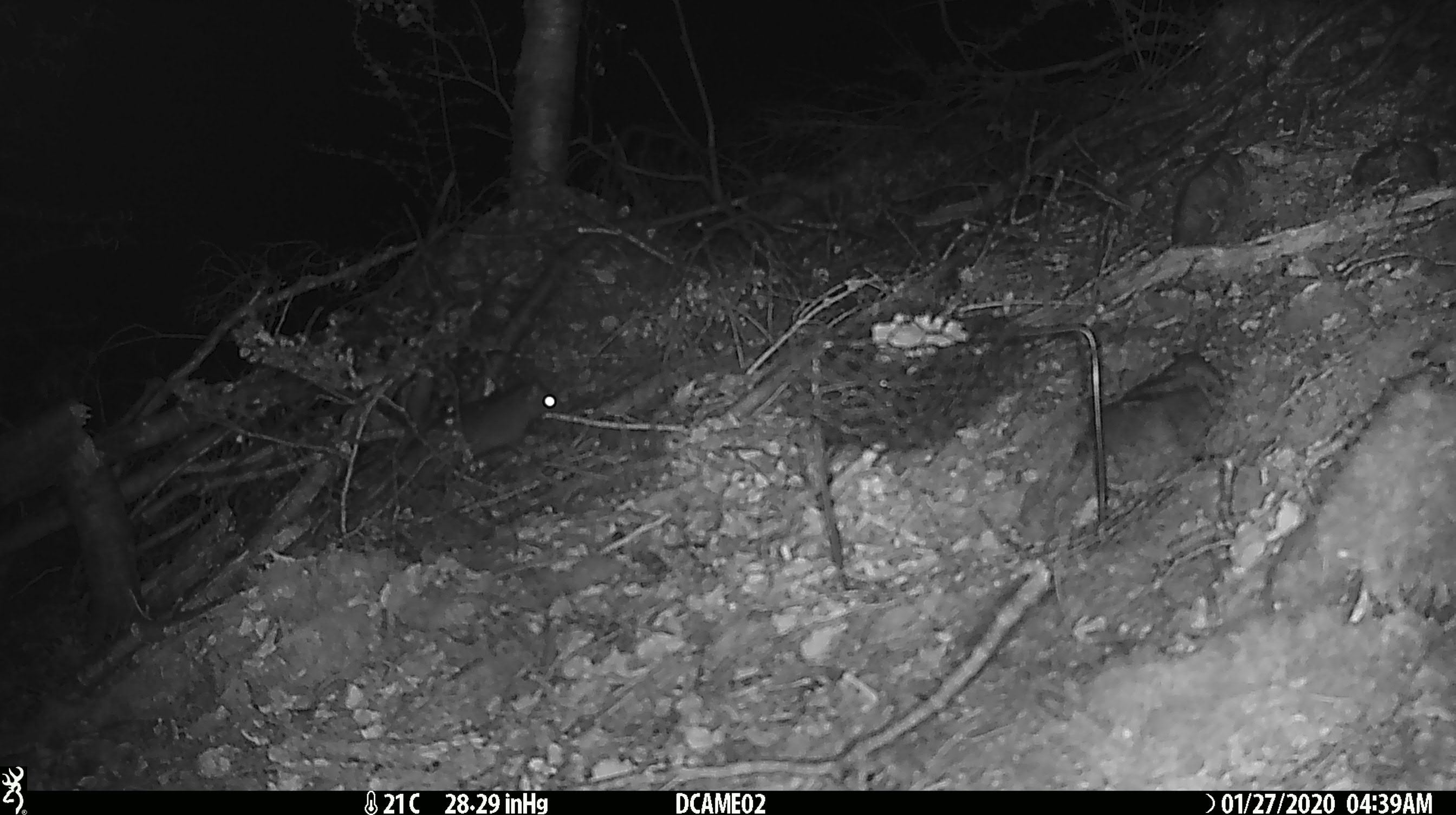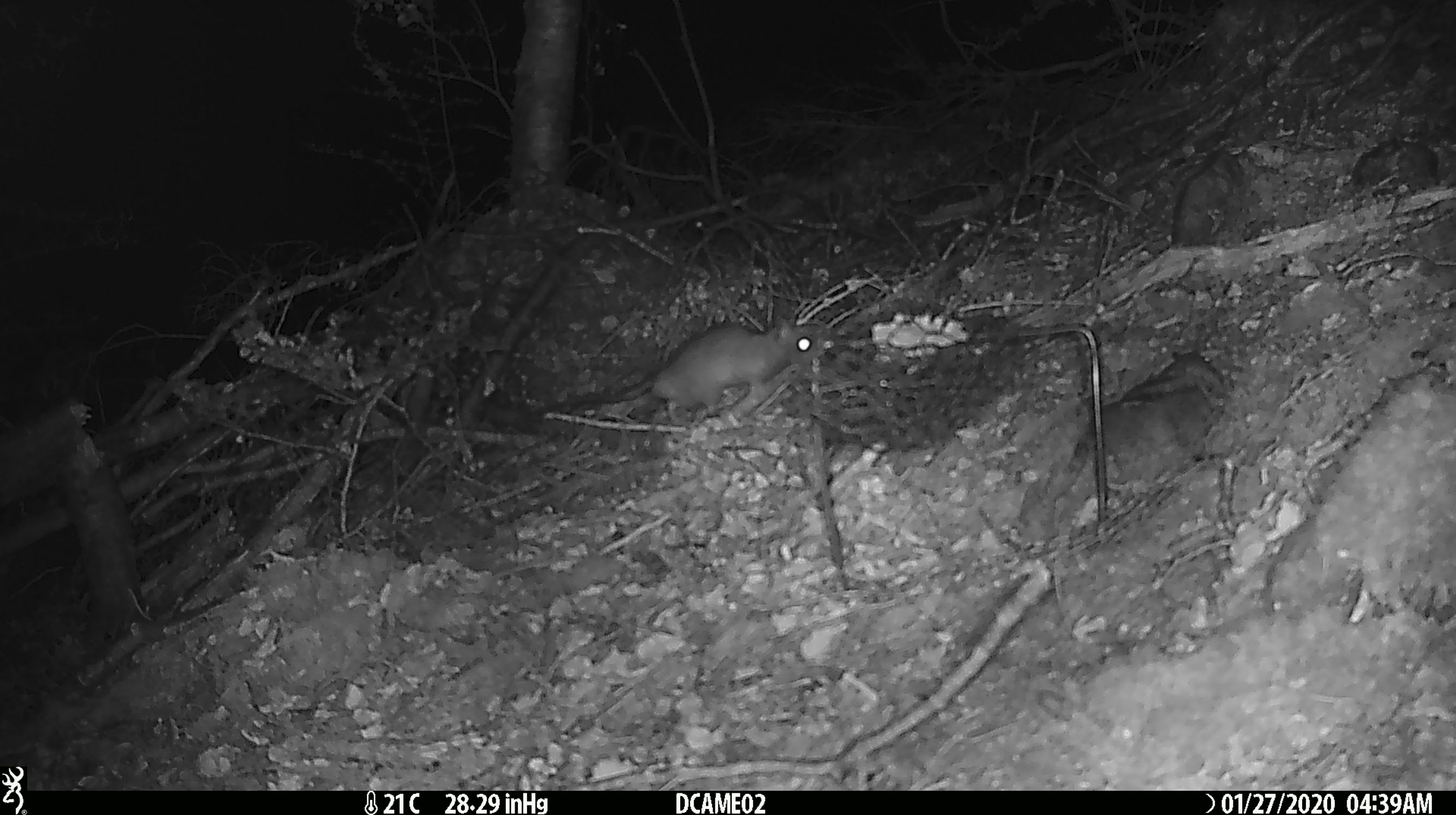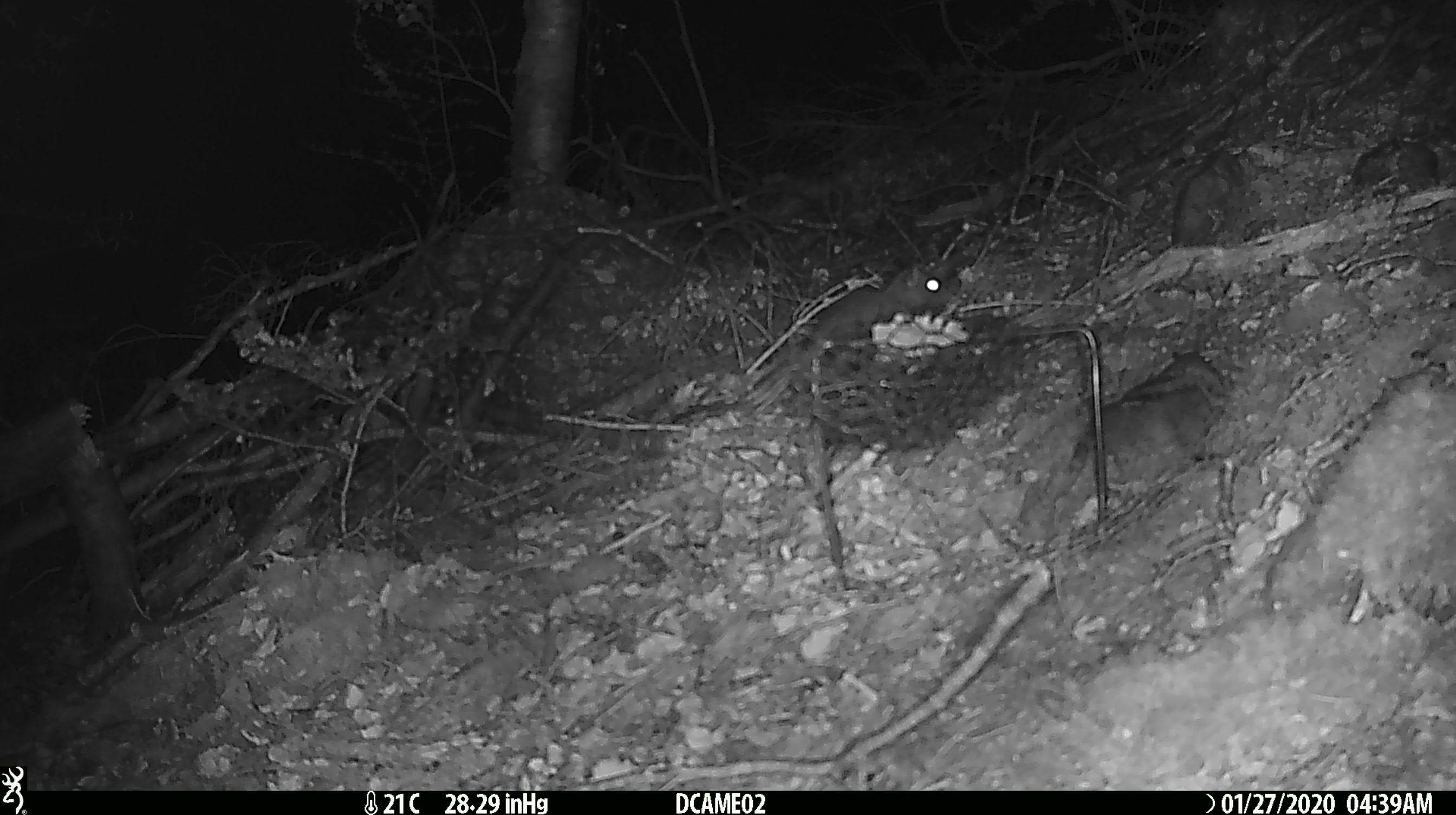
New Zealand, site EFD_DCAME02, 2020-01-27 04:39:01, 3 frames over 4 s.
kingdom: Animalia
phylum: Chordata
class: Mammalia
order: Rodentia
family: Muridae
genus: Rattus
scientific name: Rattus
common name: rat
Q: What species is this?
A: Rat (Rattus).